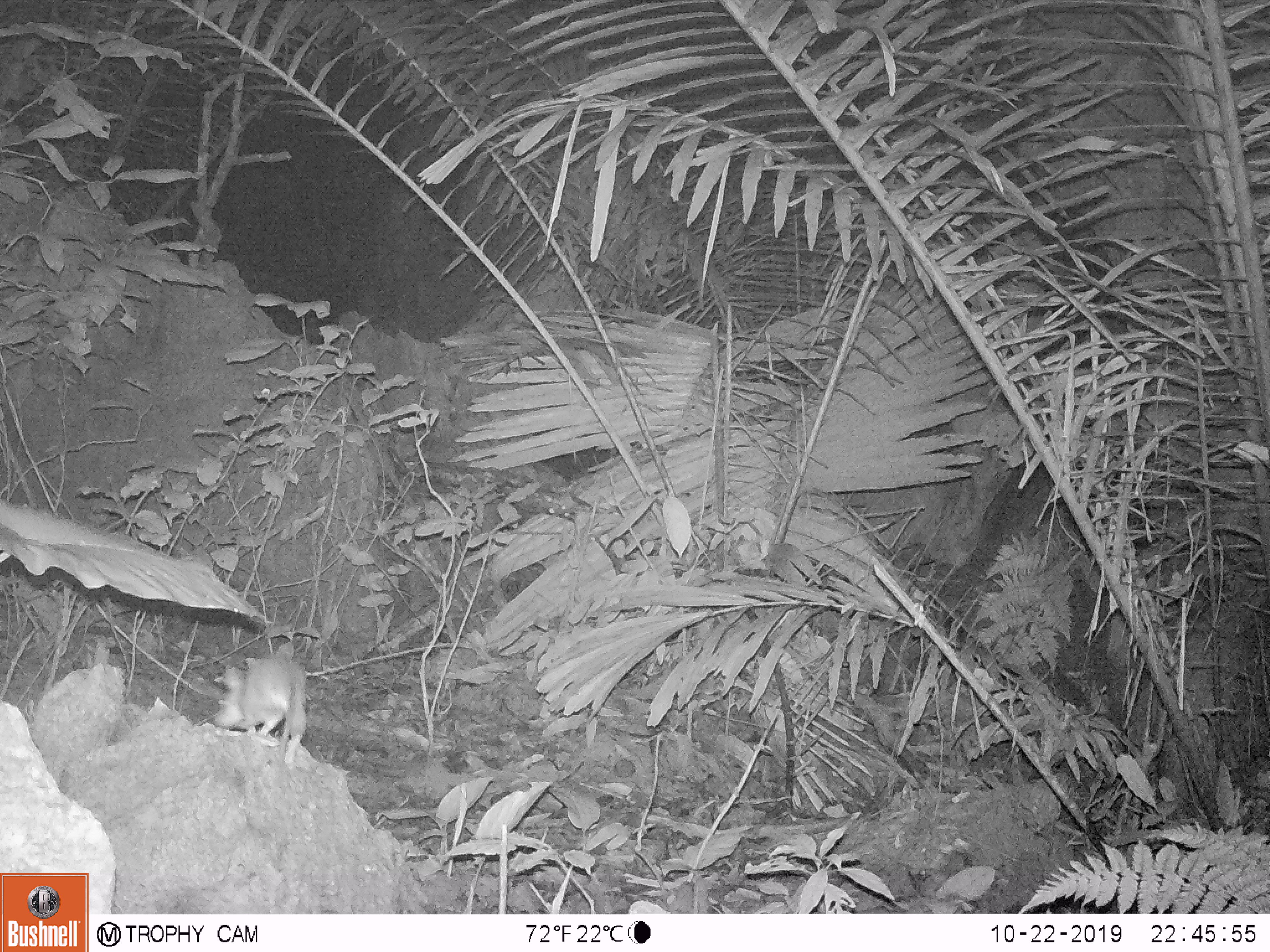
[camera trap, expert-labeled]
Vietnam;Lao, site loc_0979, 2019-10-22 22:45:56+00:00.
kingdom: Animalia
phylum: Chordata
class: Mammalia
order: Rodentia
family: Muridae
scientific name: Muridae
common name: old-world mice and rats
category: unidentified murid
Unidentified murid (old-world mice and rats) (Muridae). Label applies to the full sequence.